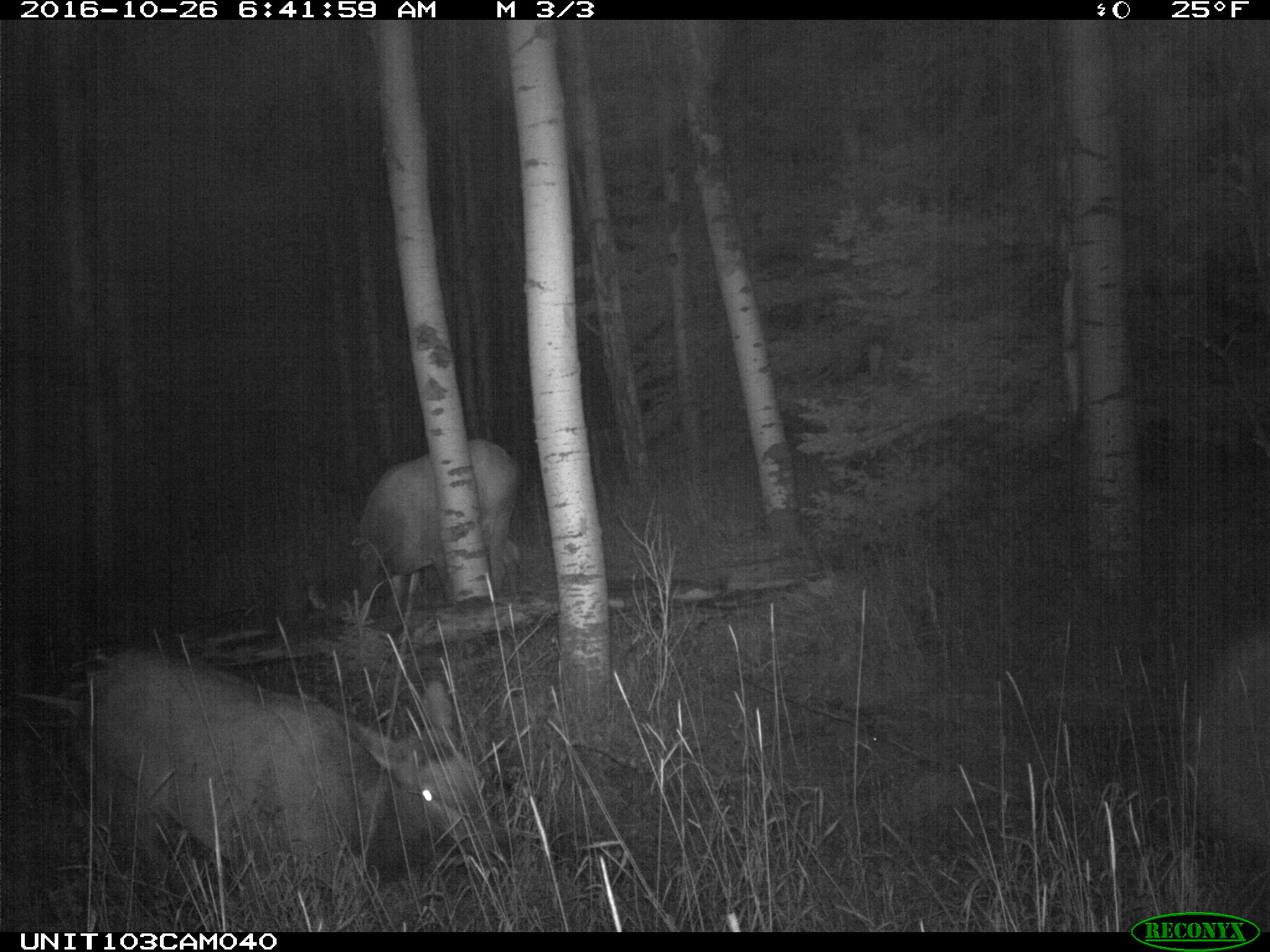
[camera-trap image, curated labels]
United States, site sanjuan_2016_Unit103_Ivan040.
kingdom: Animalia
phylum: Chordata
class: Mammalia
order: Artiodactyla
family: Cervidae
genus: Cervus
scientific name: Cervus elaphus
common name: red deer